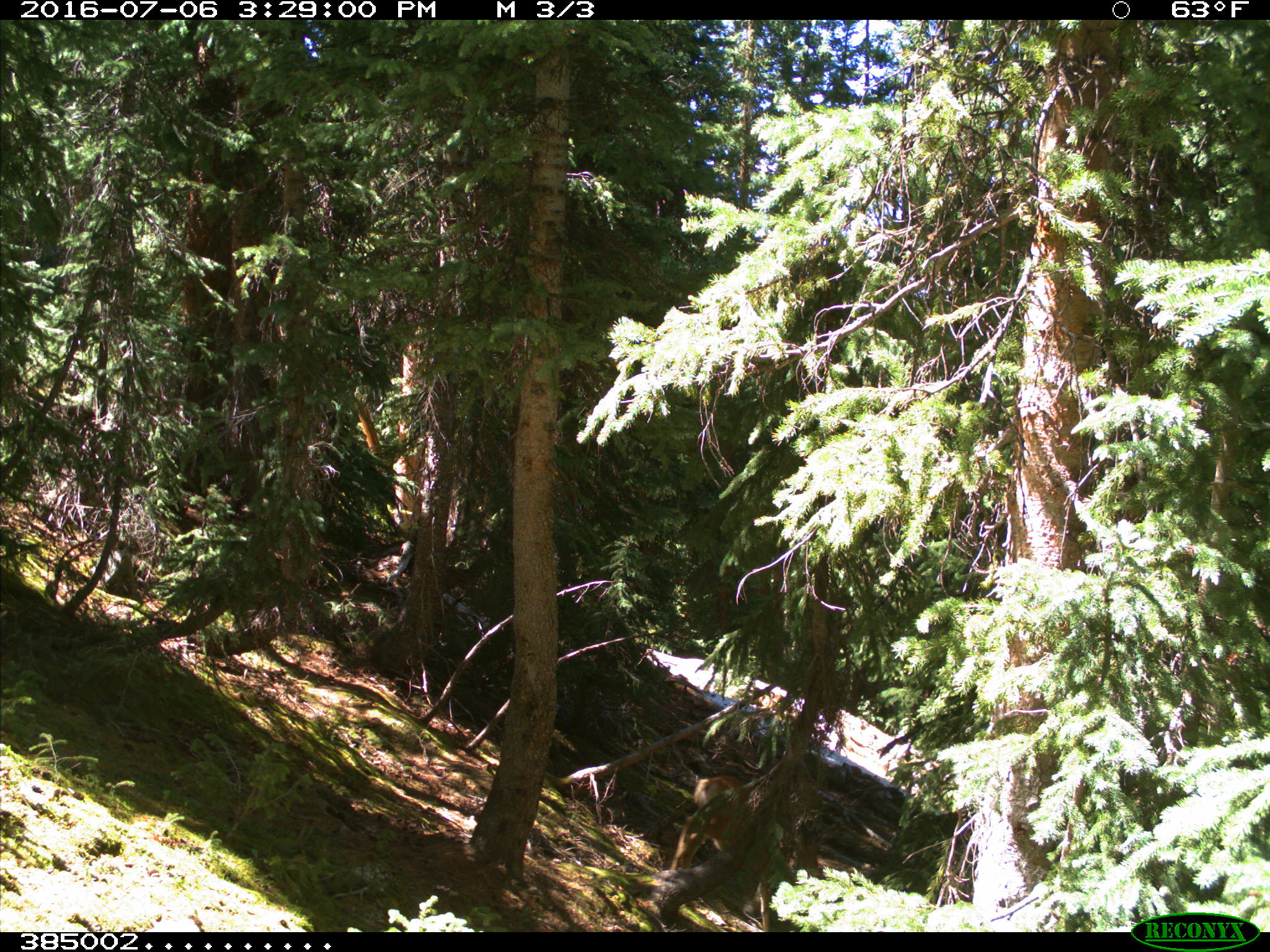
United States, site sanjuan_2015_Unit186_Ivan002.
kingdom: Animalia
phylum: Chordata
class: Mammalia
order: Artiodactyla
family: Cervidae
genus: Odocoileus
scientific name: Odocoileus hemionus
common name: mule deer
Odocoileus hemionus (mule deer).